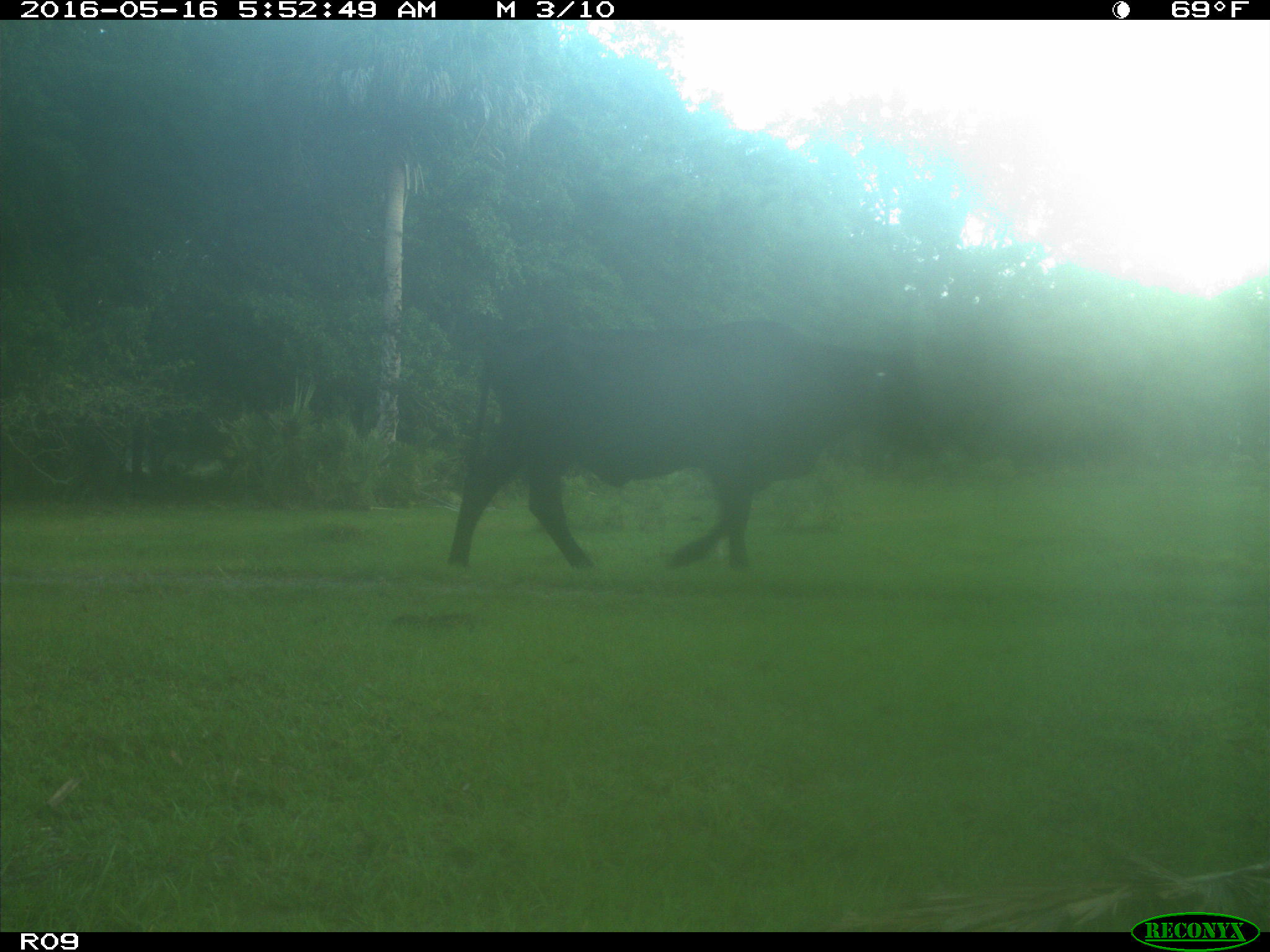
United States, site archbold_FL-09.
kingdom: Animalia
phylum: Chordata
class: Mammalia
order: Artiodactyla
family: Bovidae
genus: Bos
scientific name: Bos taurus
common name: domestic cow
Bos taurus (domestic cow).